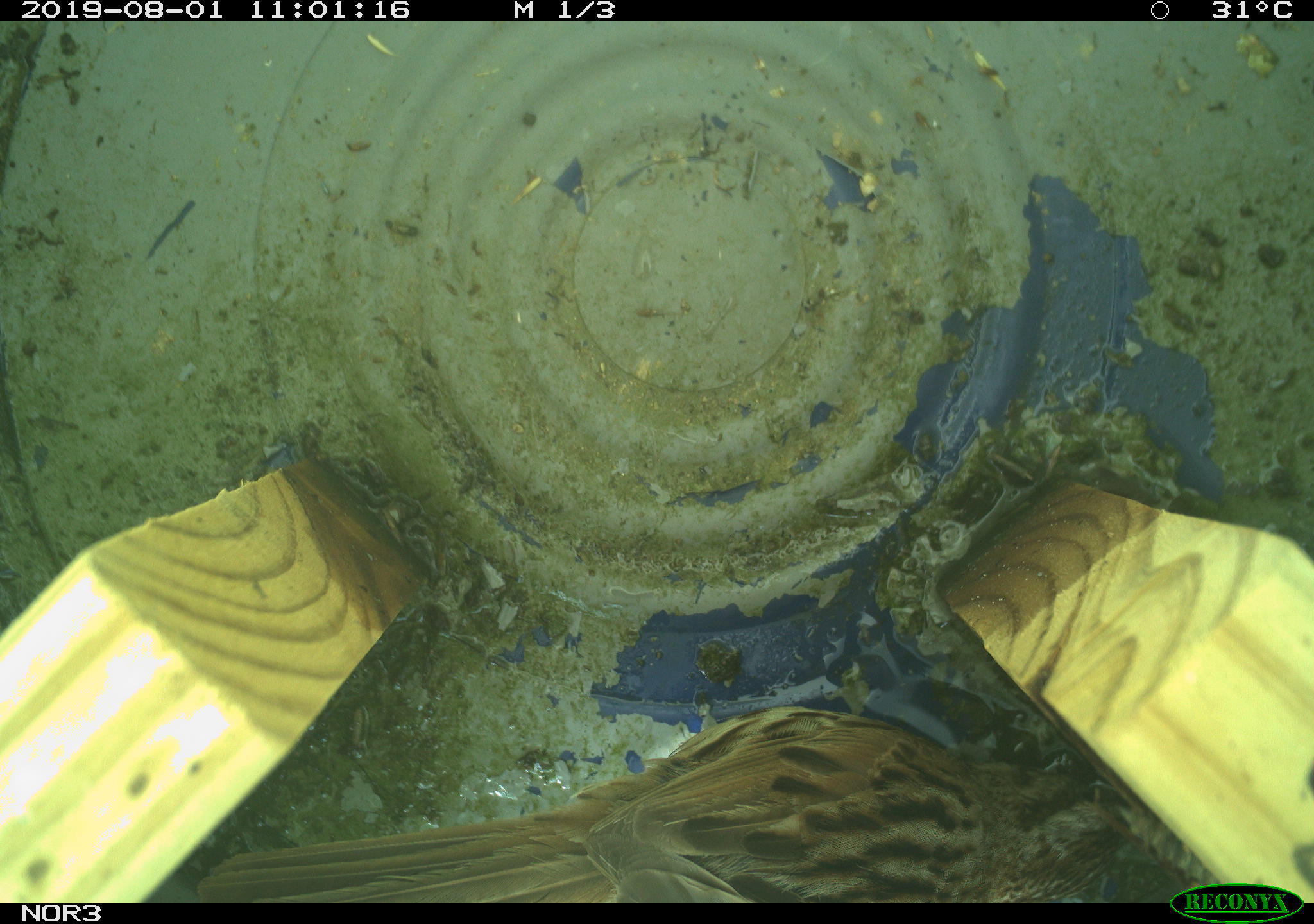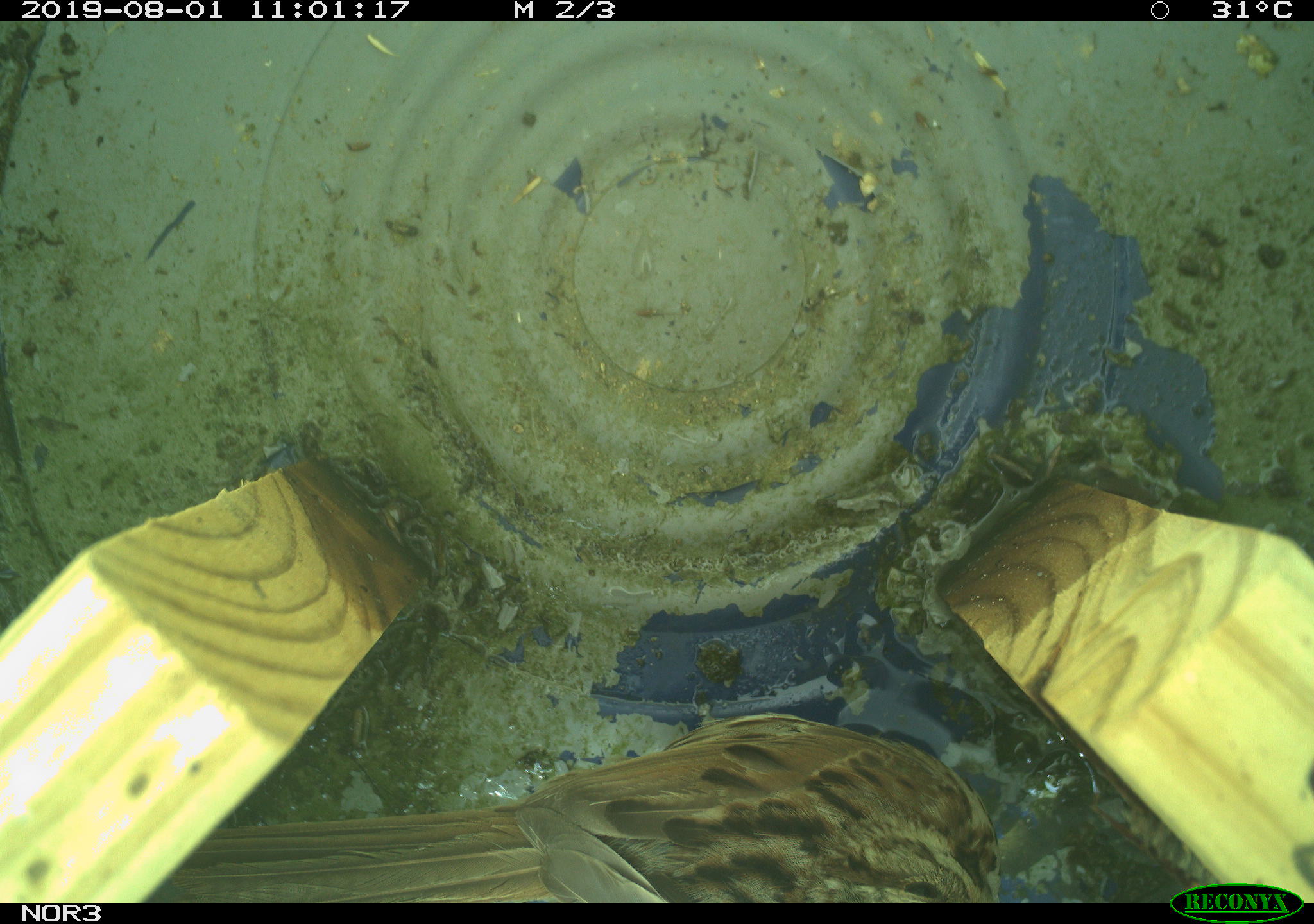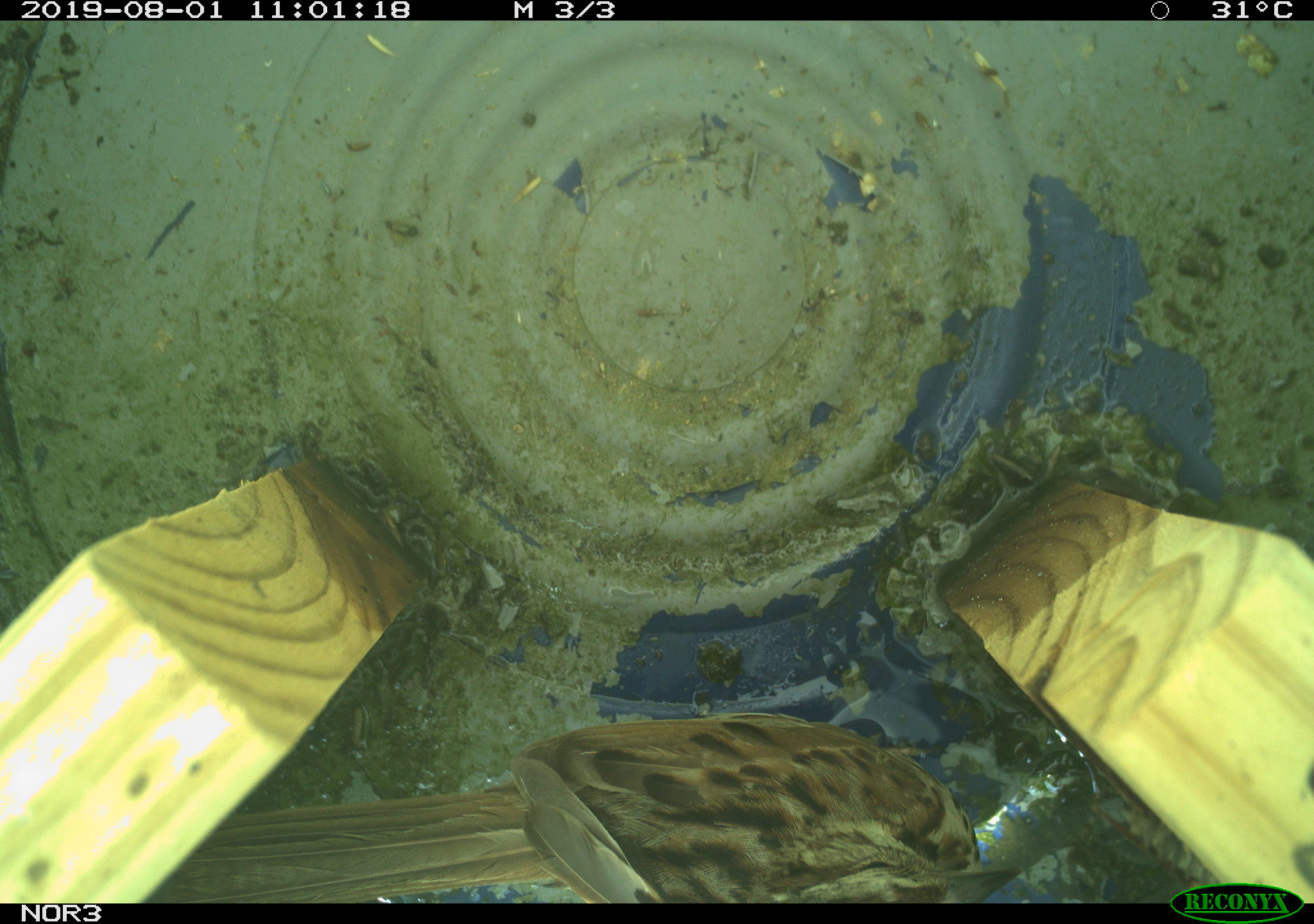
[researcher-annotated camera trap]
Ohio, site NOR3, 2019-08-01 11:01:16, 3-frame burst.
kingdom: Animalia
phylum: Chordata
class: Aves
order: Passeriformes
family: Passerellidae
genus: Melospiza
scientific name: Melospiza melodia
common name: song sparrow